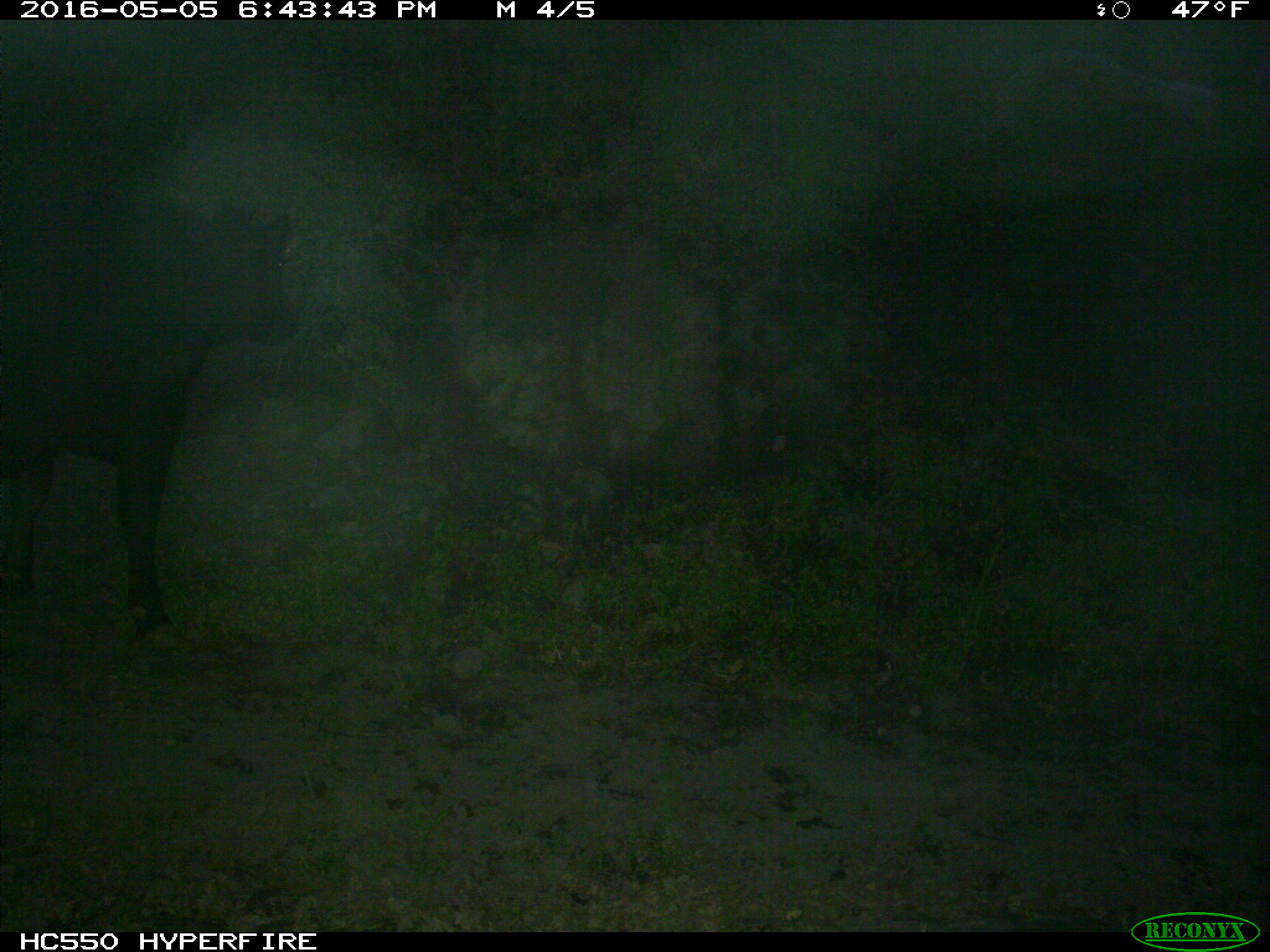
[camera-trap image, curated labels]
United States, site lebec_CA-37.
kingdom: Animalia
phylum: Chordata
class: Mammalia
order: Artiodactyla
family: Bovidae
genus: Bos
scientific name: Bos taurus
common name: domestic cow